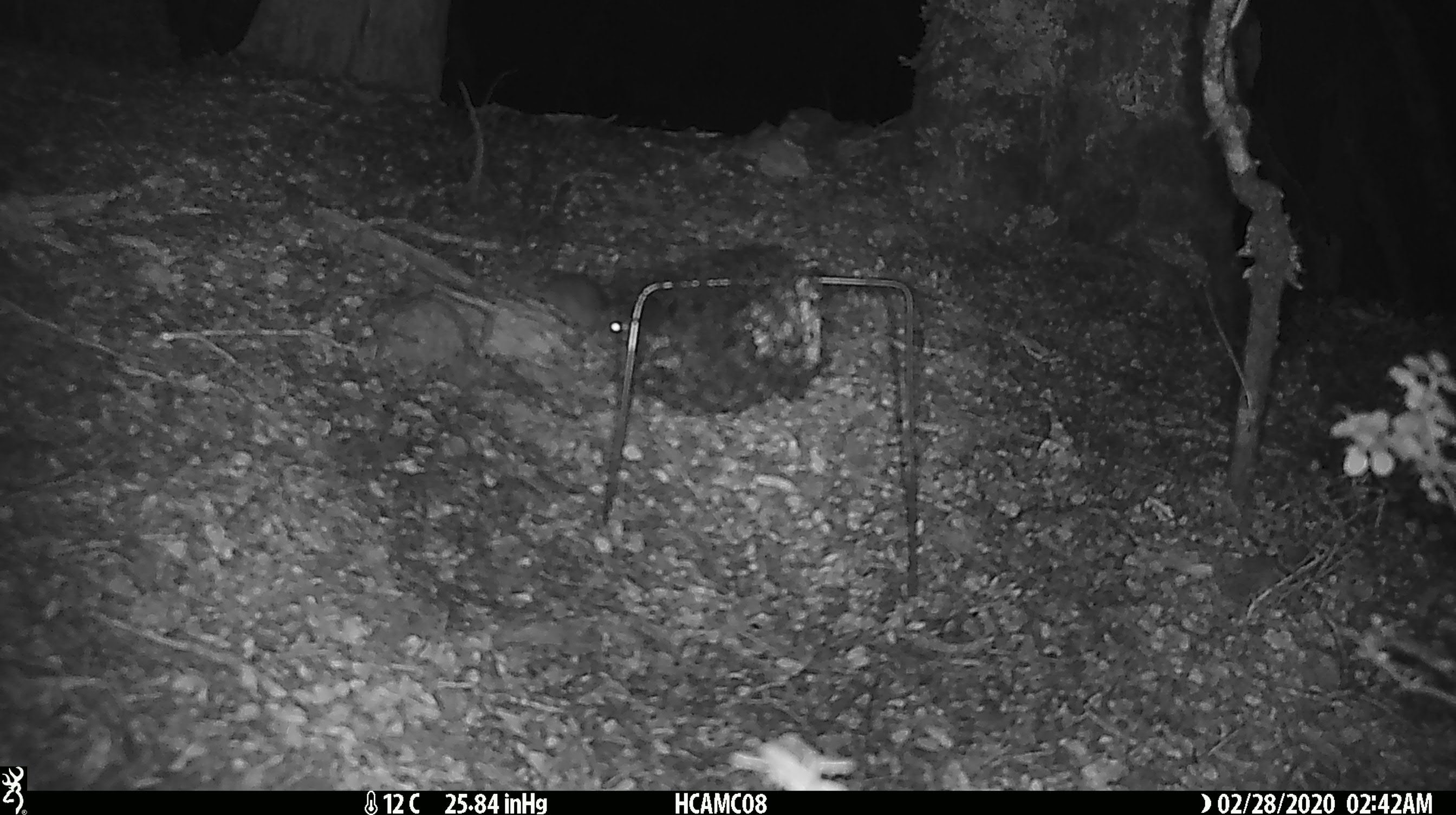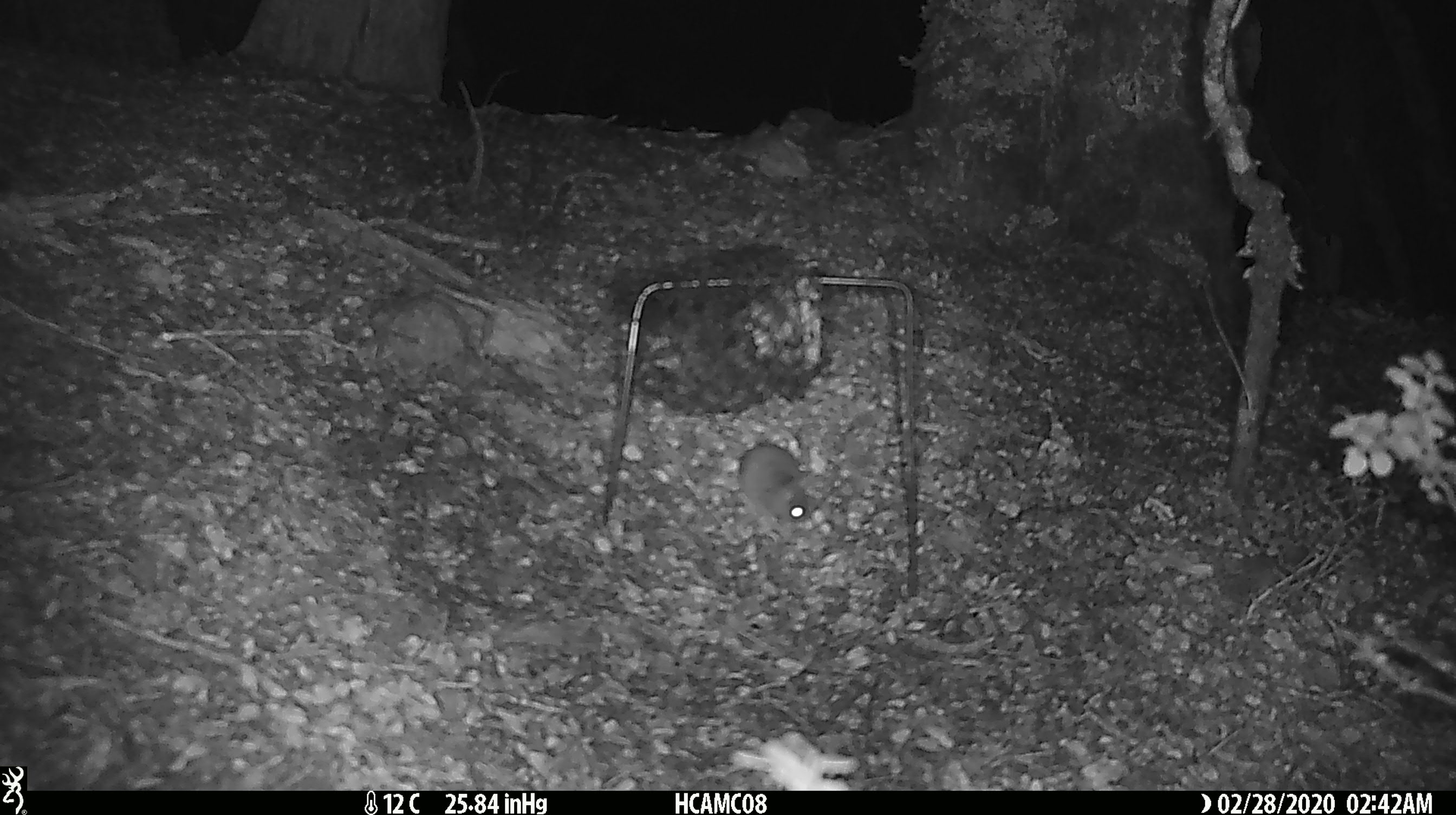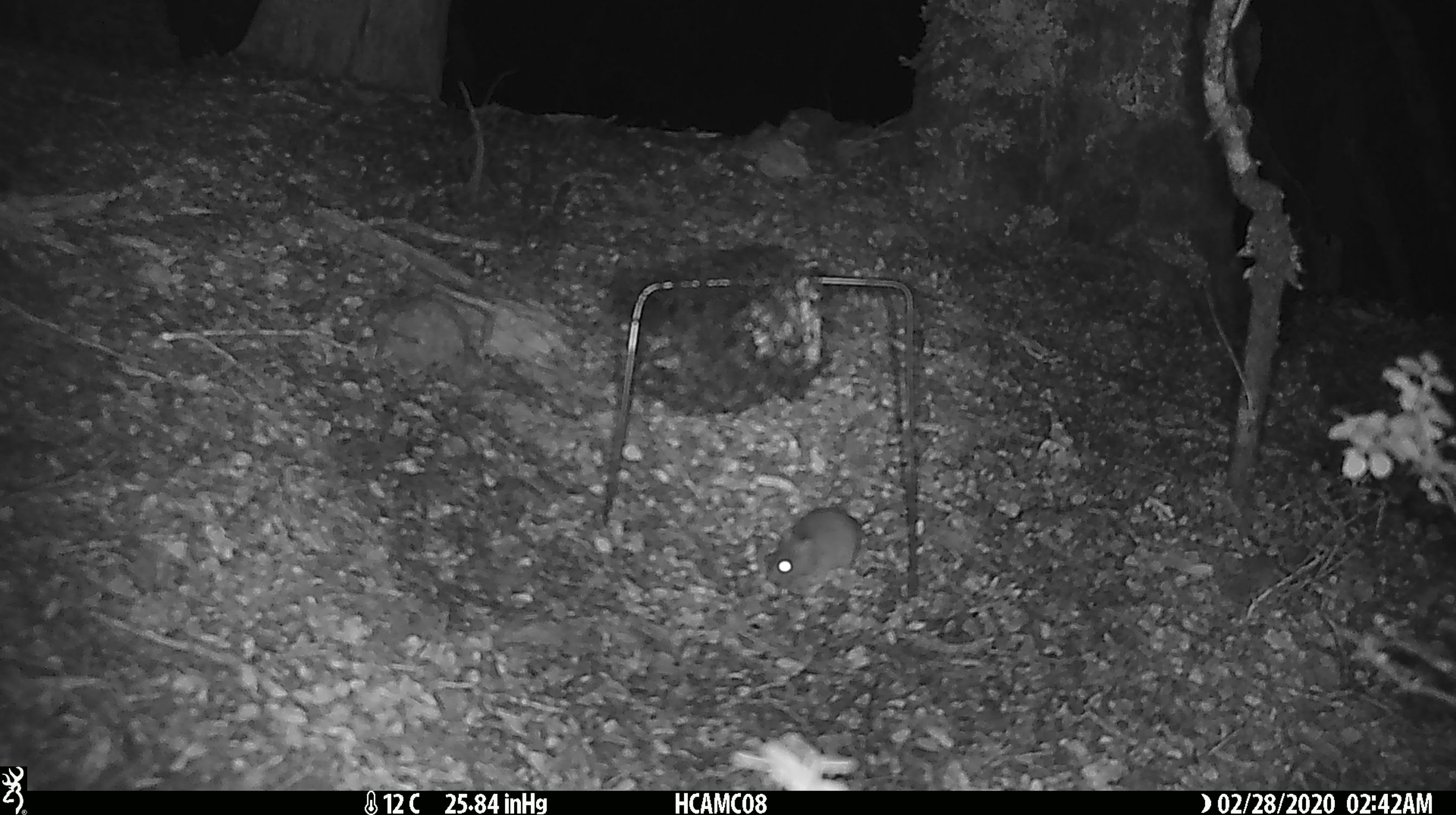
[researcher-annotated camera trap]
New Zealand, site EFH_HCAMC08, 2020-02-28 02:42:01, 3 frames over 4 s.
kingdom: Animalia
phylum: Chordata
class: Mammalia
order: Rodentia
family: Muridae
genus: Mus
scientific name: Mus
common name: mouse